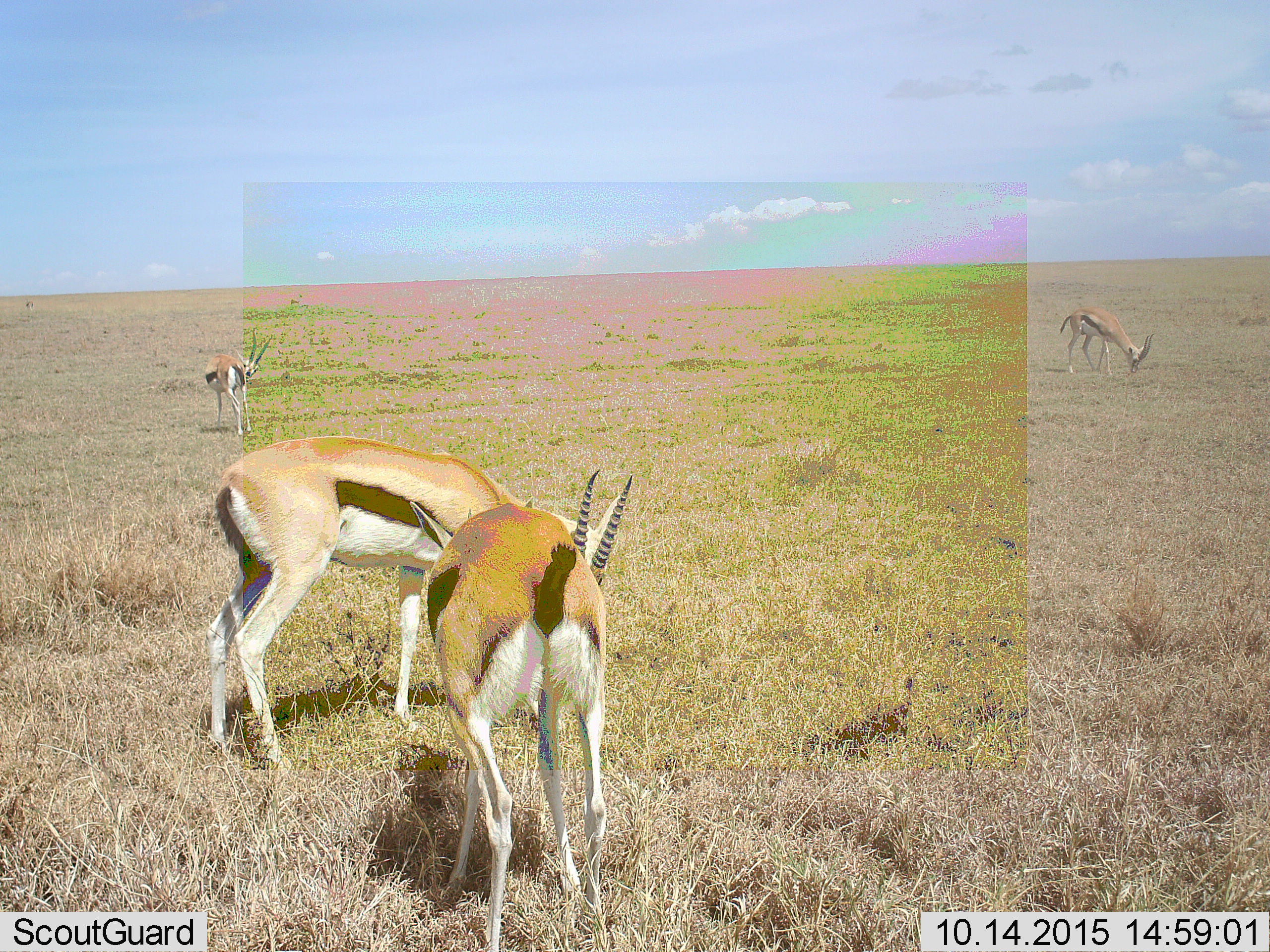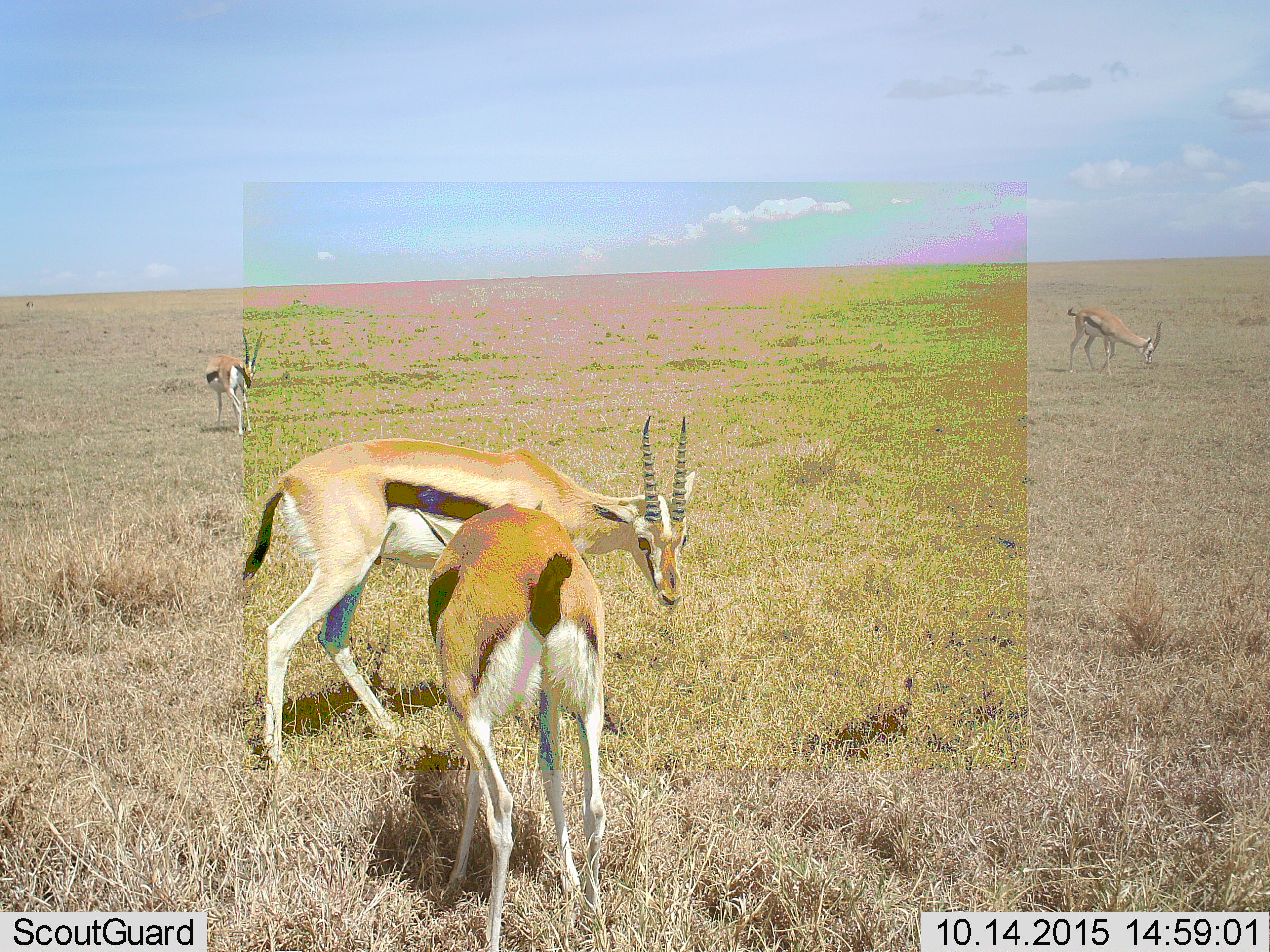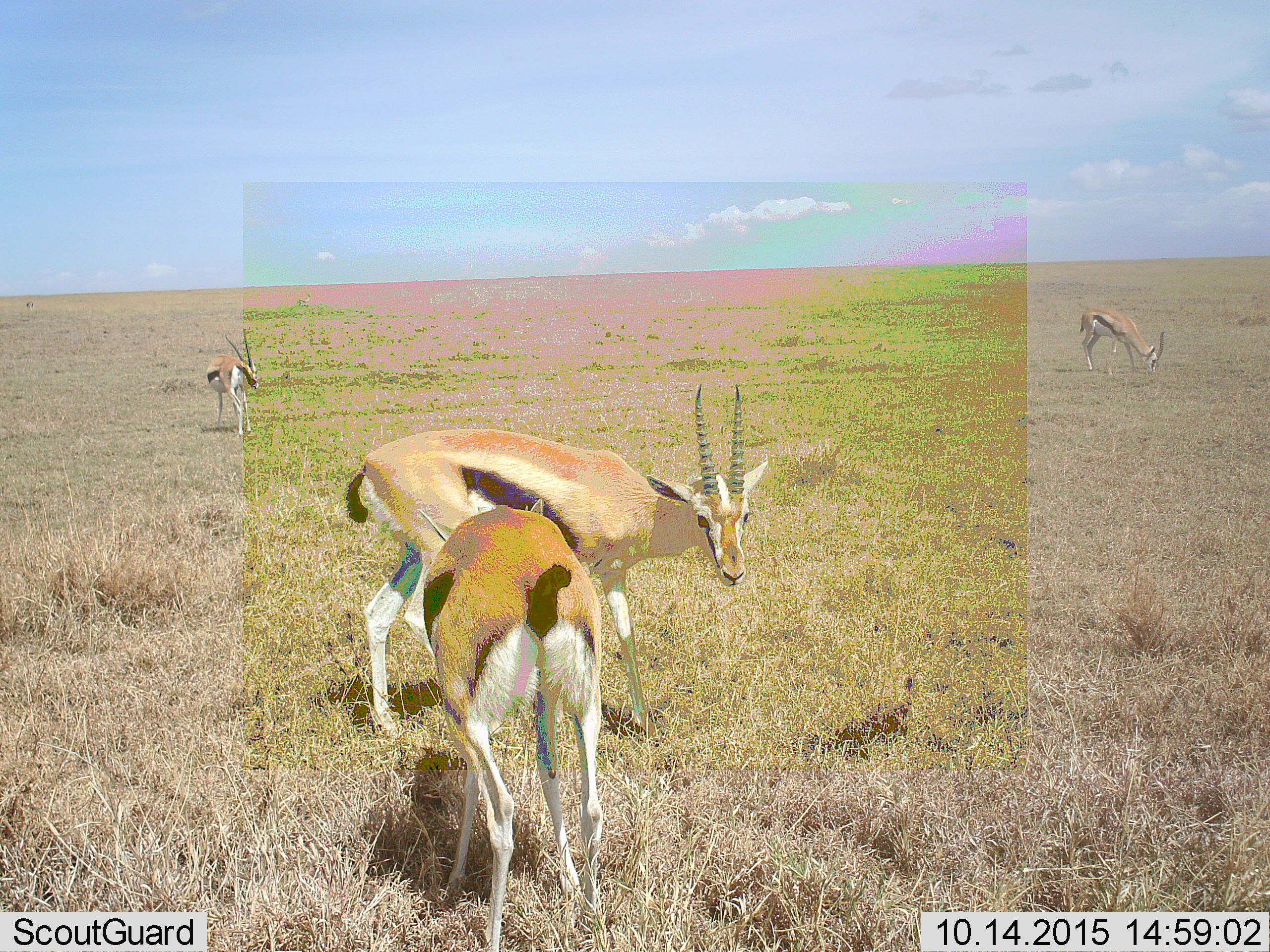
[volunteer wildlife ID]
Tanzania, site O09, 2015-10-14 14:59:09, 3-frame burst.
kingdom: Animalia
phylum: Chordata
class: Mammalia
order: Artiodactyla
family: Bovidae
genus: Eudorcas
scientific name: Eudorcas thomsonii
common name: thomson's gazelle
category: gazellethomsons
Gazellethomsons (thomson's gazelle) (Eudorcas thomsonii), count 4. Behavior (volunteer vote fractions): standing 67%, resting 0%, moving 22%, interacting 0%. Young present (vote fraction): 0%. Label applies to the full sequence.